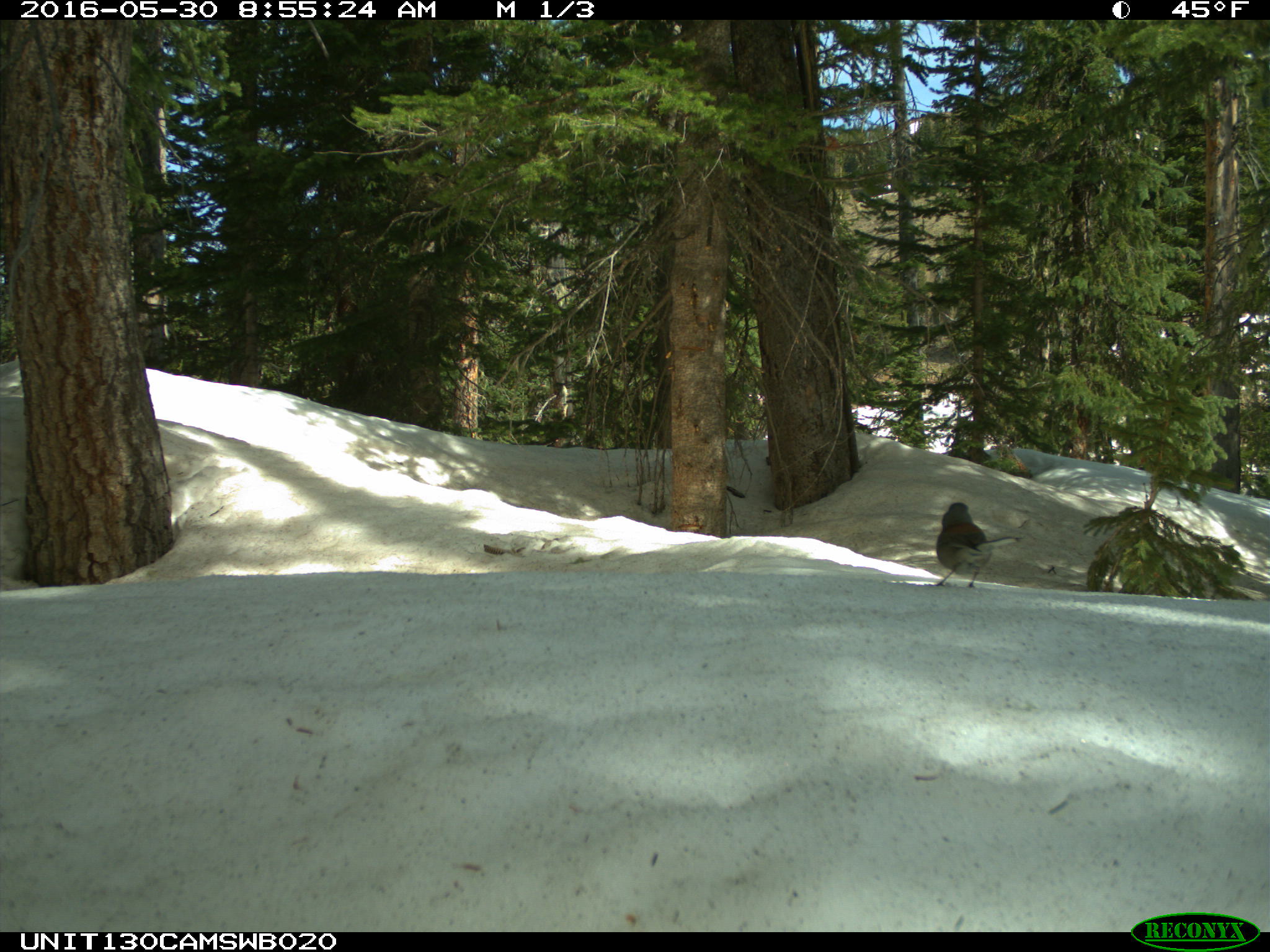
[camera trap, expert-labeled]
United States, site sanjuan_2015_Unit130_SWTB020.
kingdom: Animalia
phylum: Chordata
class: Aves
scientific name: Aves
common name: birds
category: unidentified bird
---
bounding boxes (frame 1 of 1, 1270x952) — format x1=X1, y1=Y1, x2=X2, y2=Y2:
animal: x1=935, y1=502, x2=1023, y2=590